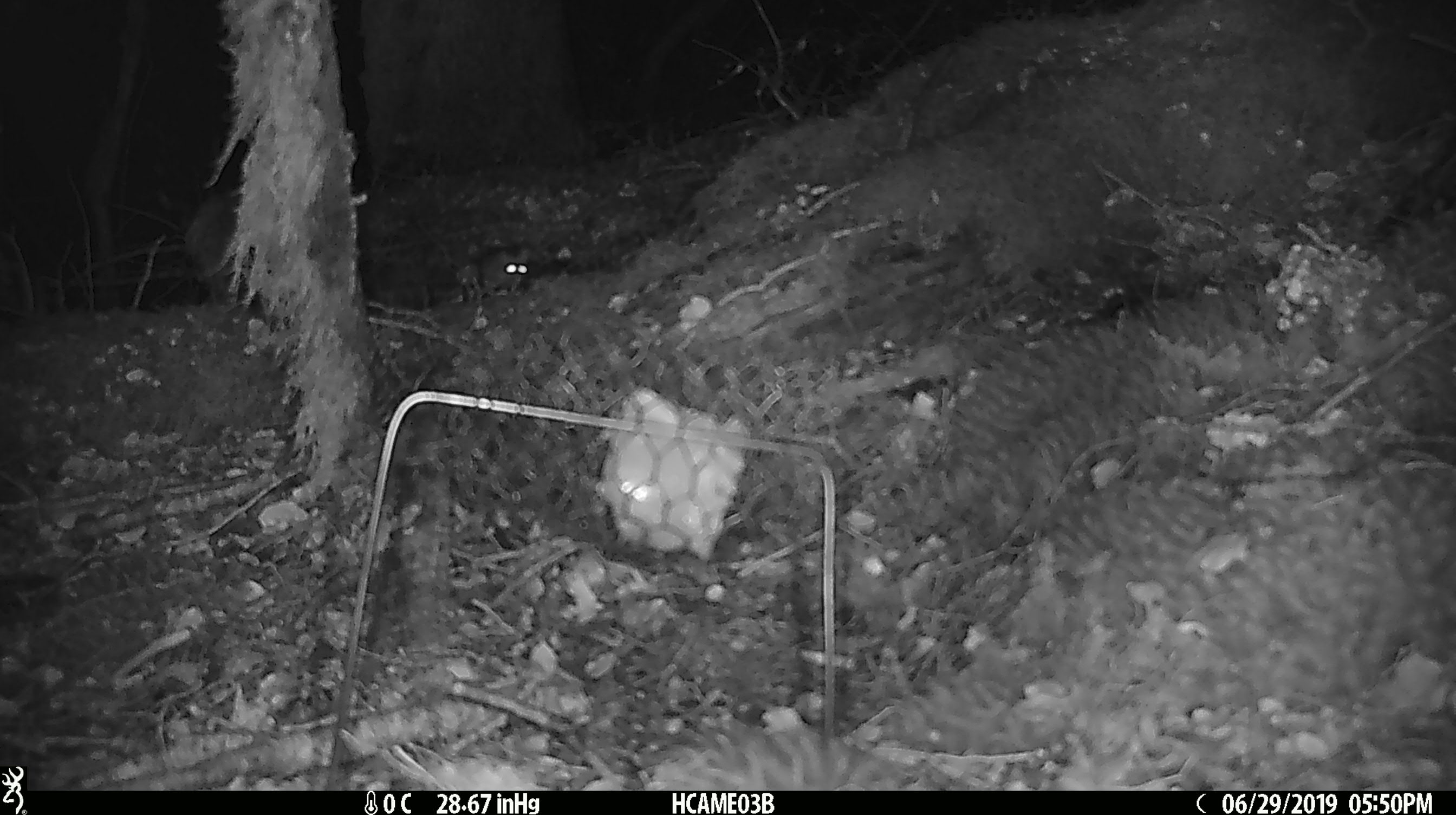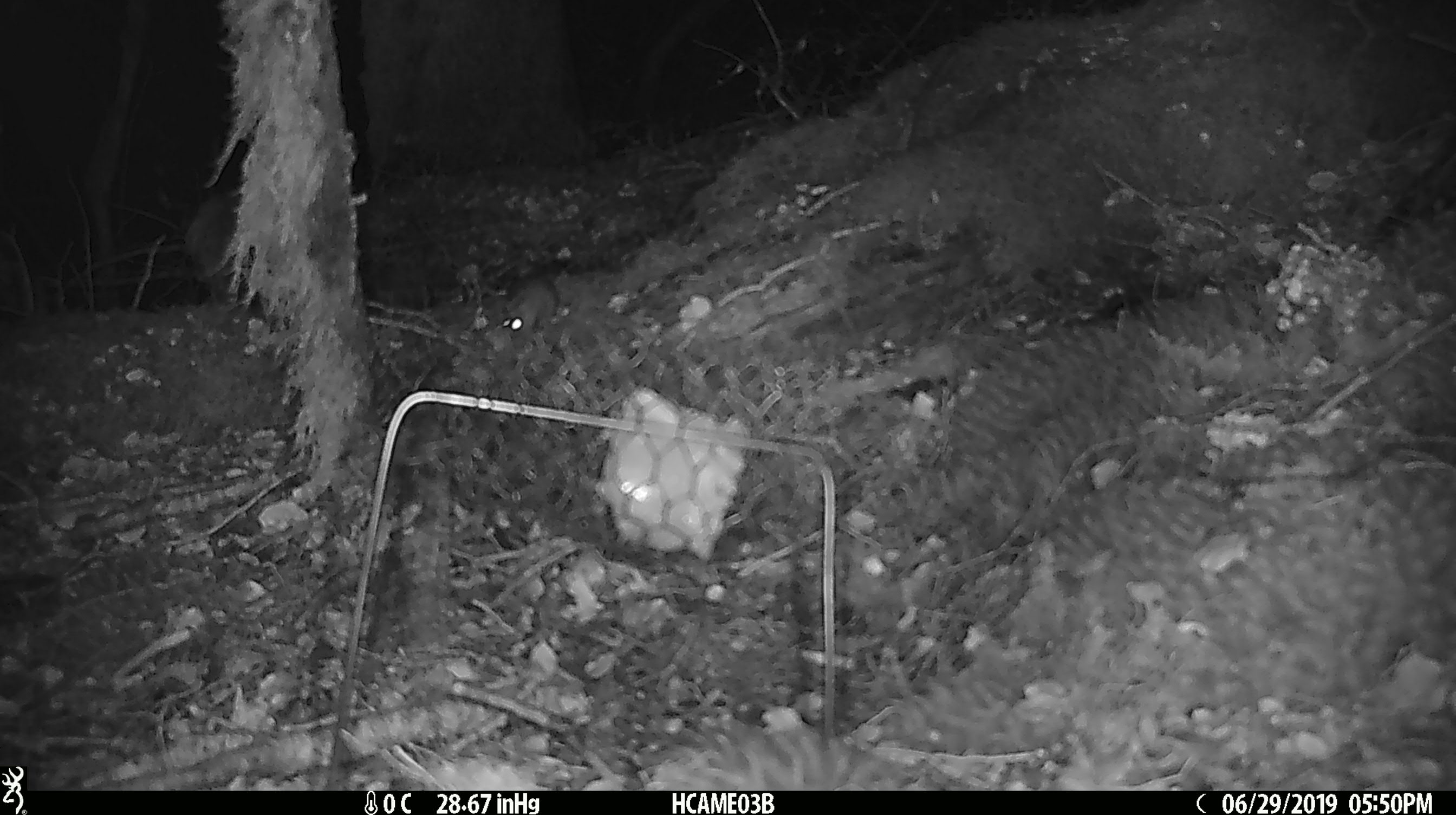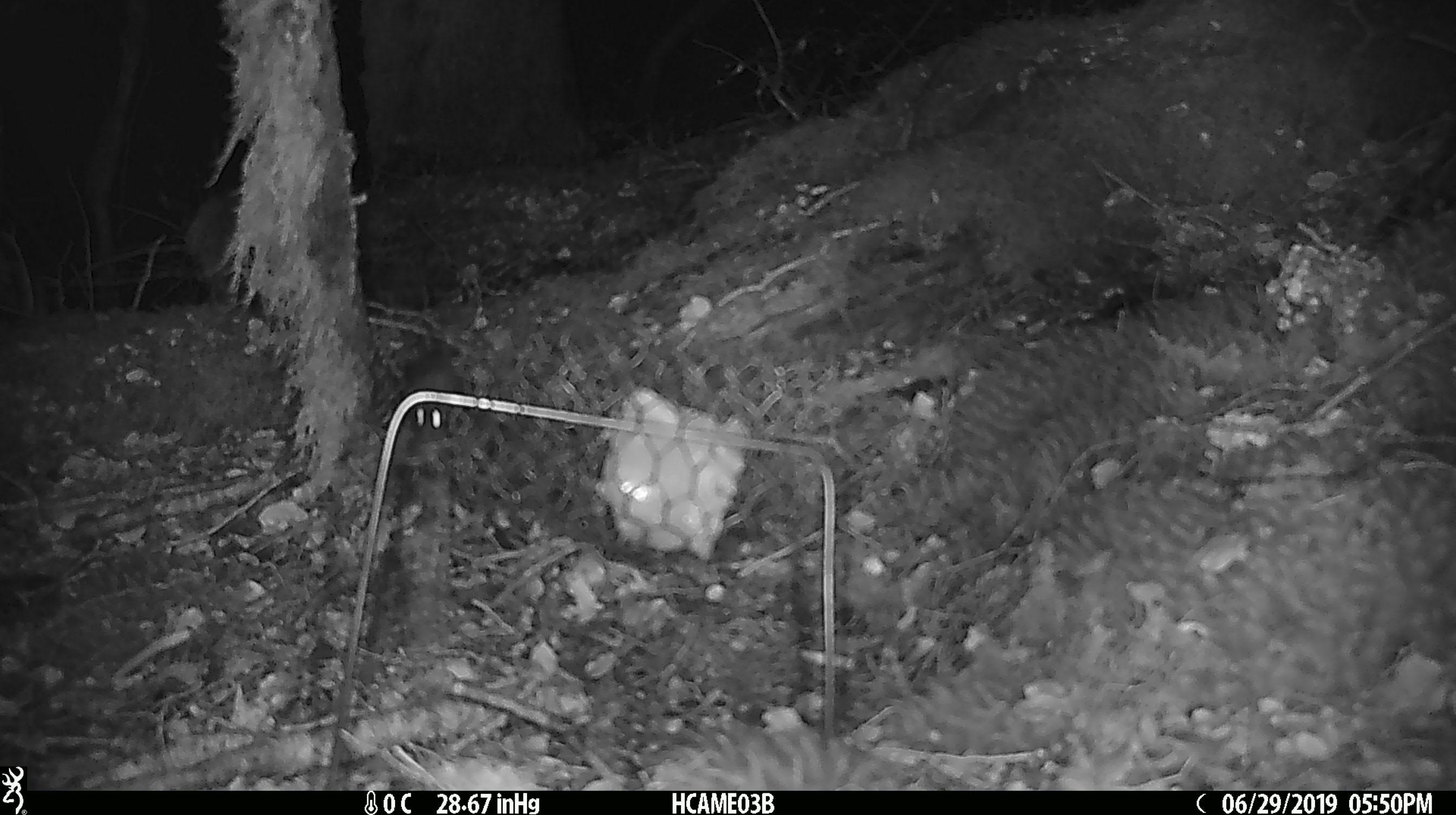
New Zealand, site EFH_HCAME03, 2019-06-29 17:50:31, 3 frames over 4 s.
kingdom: Animalia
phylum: Chordata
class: Mammalia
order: Rodentia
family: Muridae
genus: Mus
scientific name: Mus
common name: mouse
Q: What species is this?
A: Mouse (Mus).